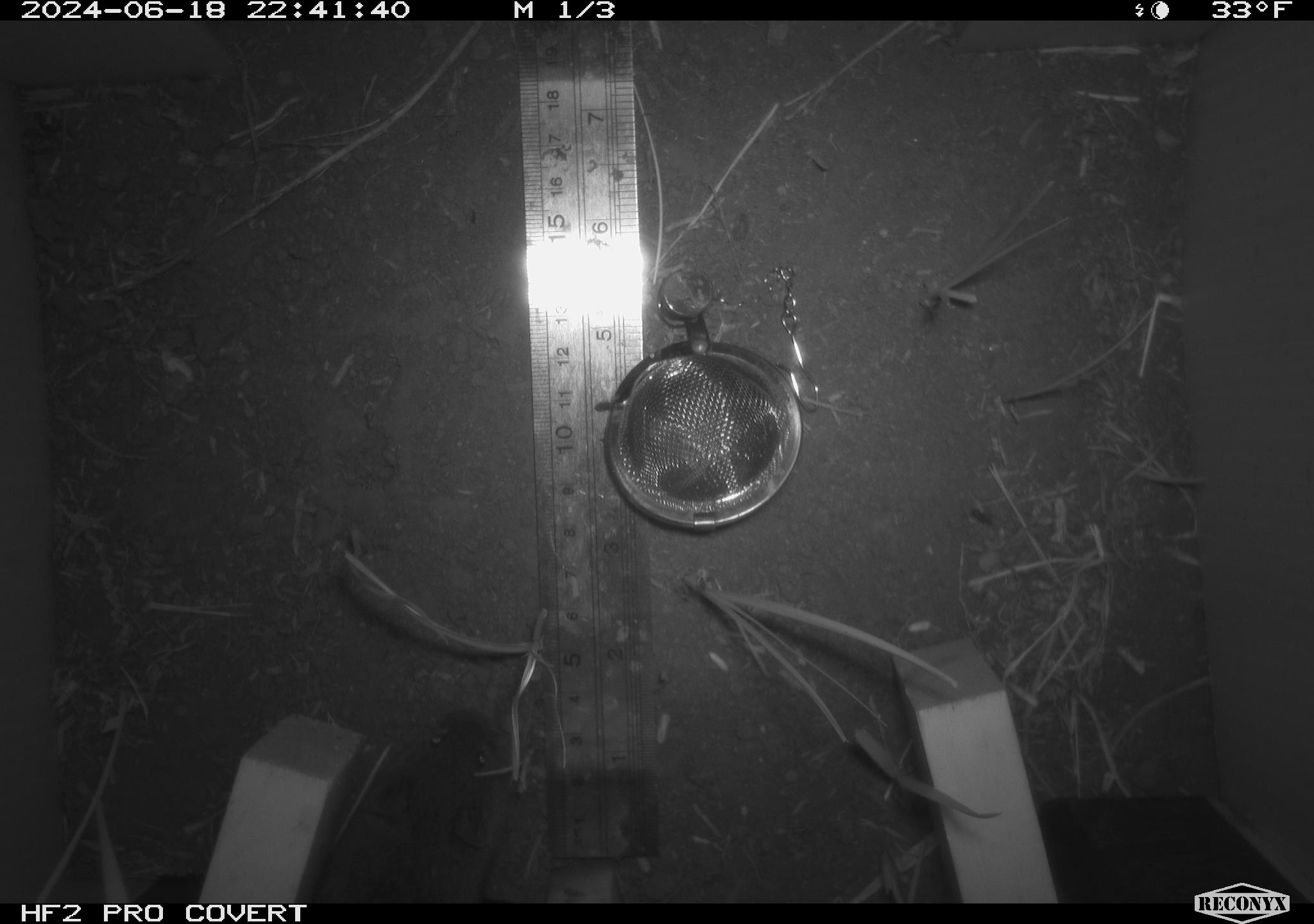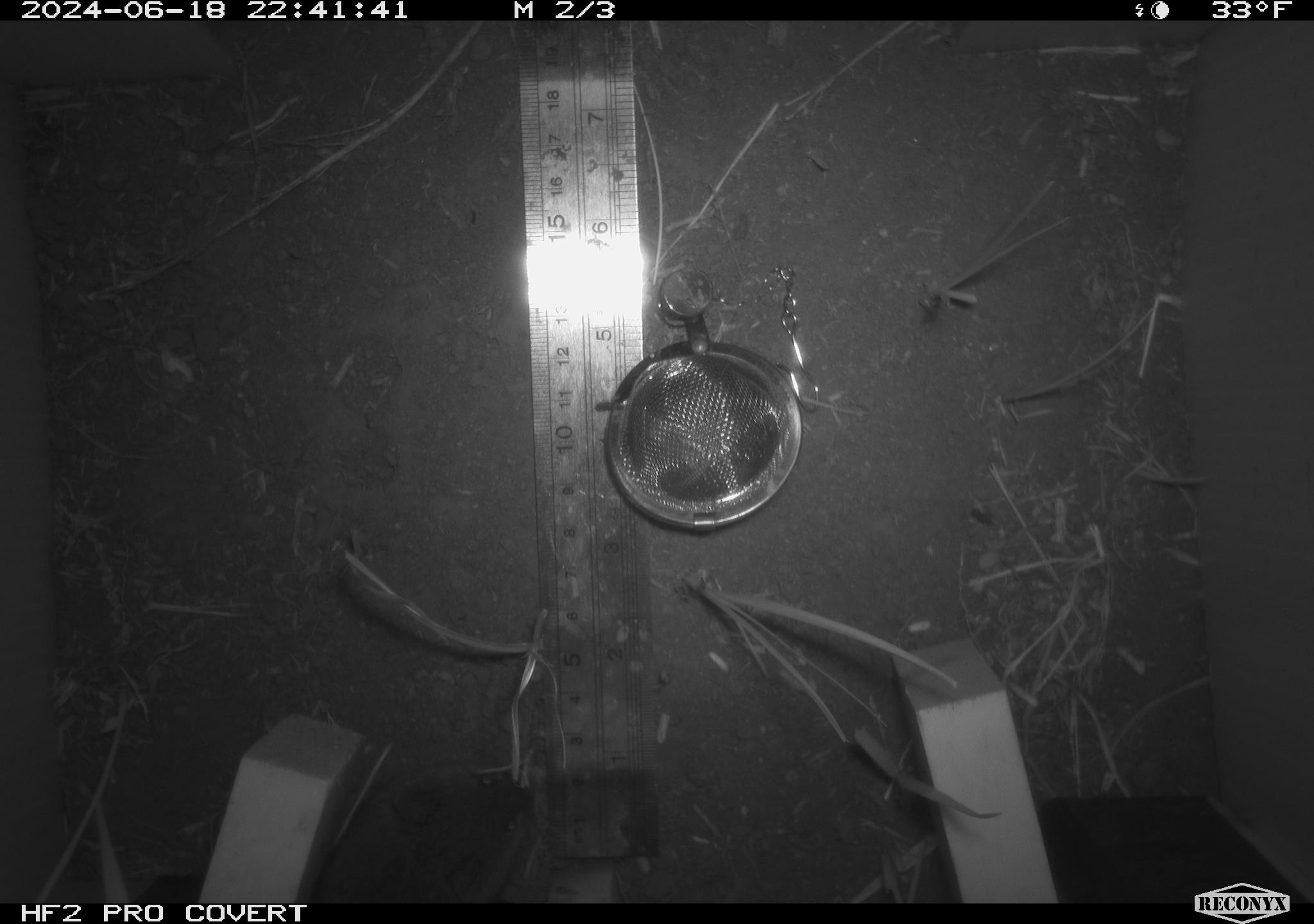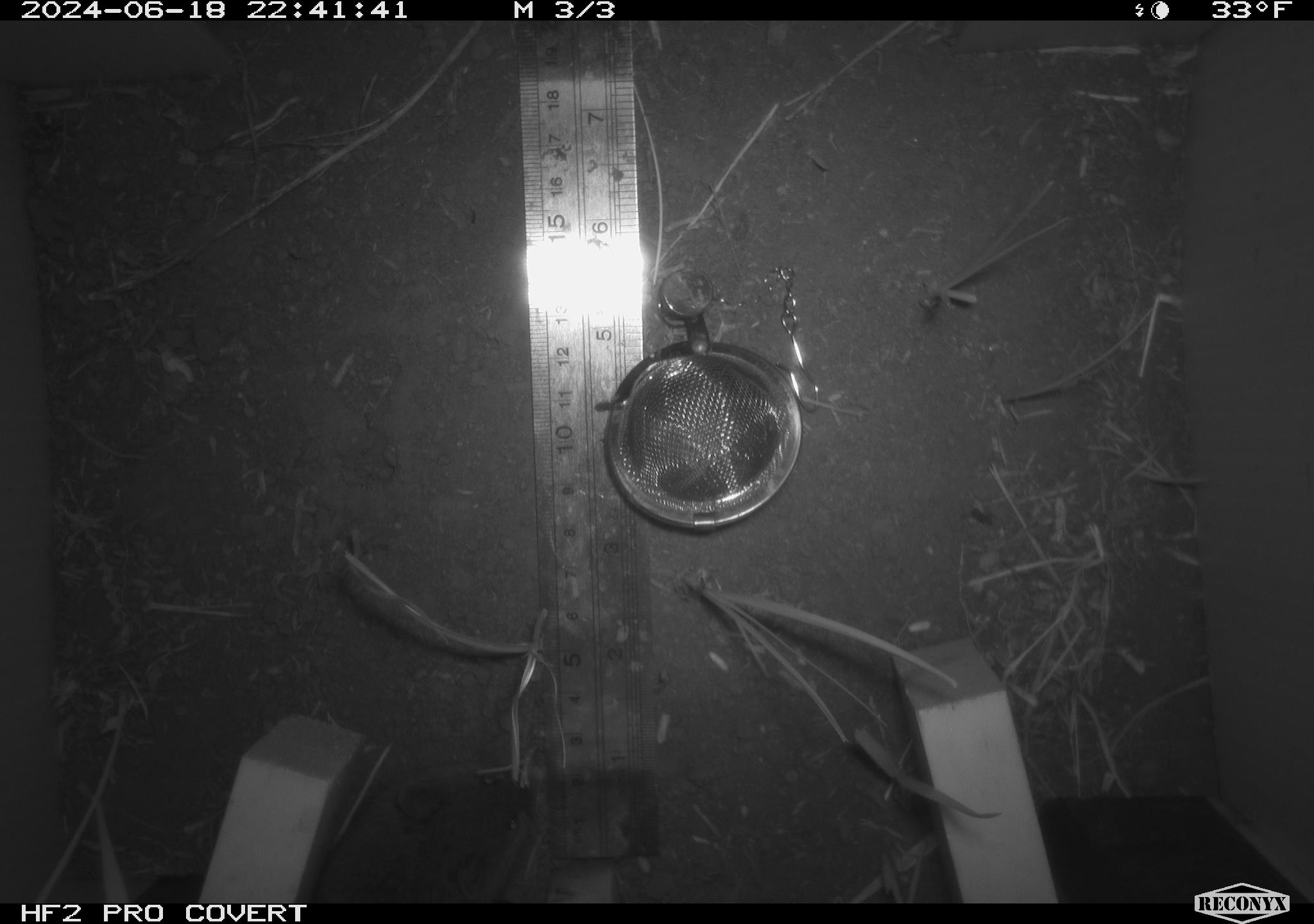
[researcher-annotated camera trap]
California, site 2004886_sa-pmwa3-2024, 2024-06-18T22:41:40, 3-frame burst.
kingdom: Animalia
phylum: Chordata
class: Mammalia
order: Rodentia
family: Cricetidae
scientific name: Arvicolinae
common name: voles, lemmings, and muskrats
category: arvicolinae subfamily